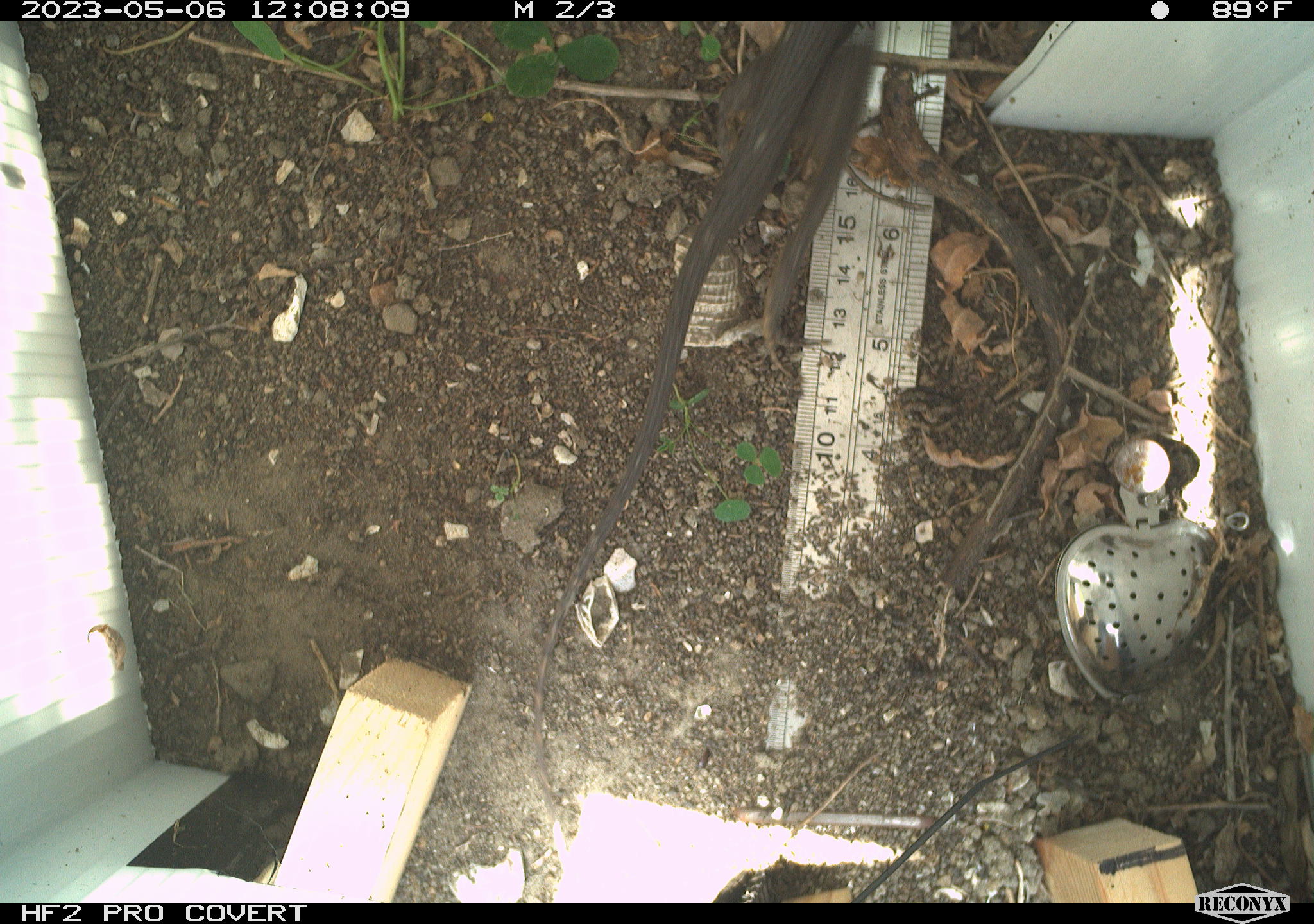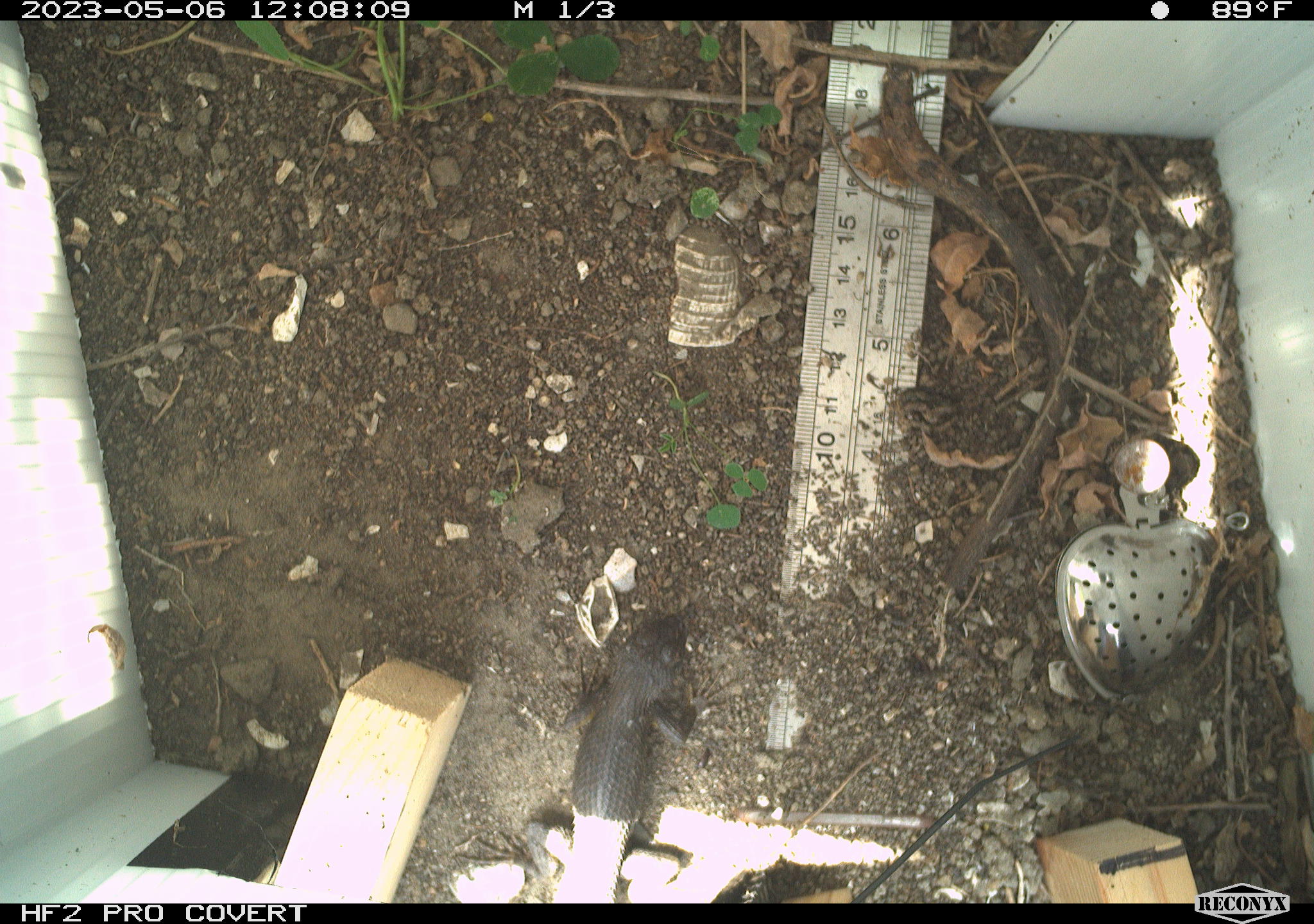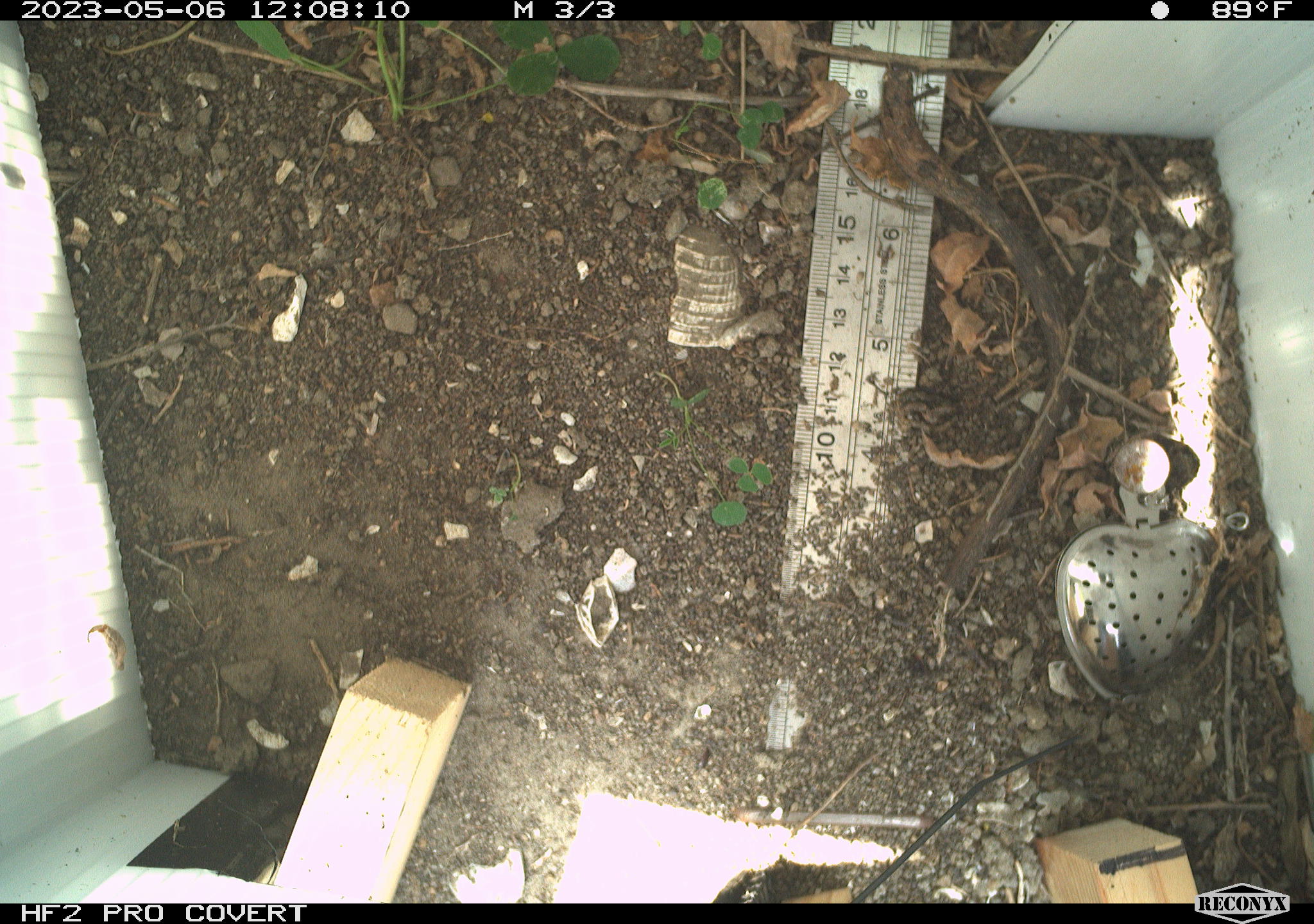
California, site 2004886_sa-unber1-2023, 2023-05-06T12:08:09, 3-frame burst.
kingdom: Animalia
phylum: Chordata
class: Reptilia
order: Squamata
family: Phrynosomatidae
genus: Sceloporus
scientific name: Sceloporus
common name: spiny lizards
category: sceloporus species